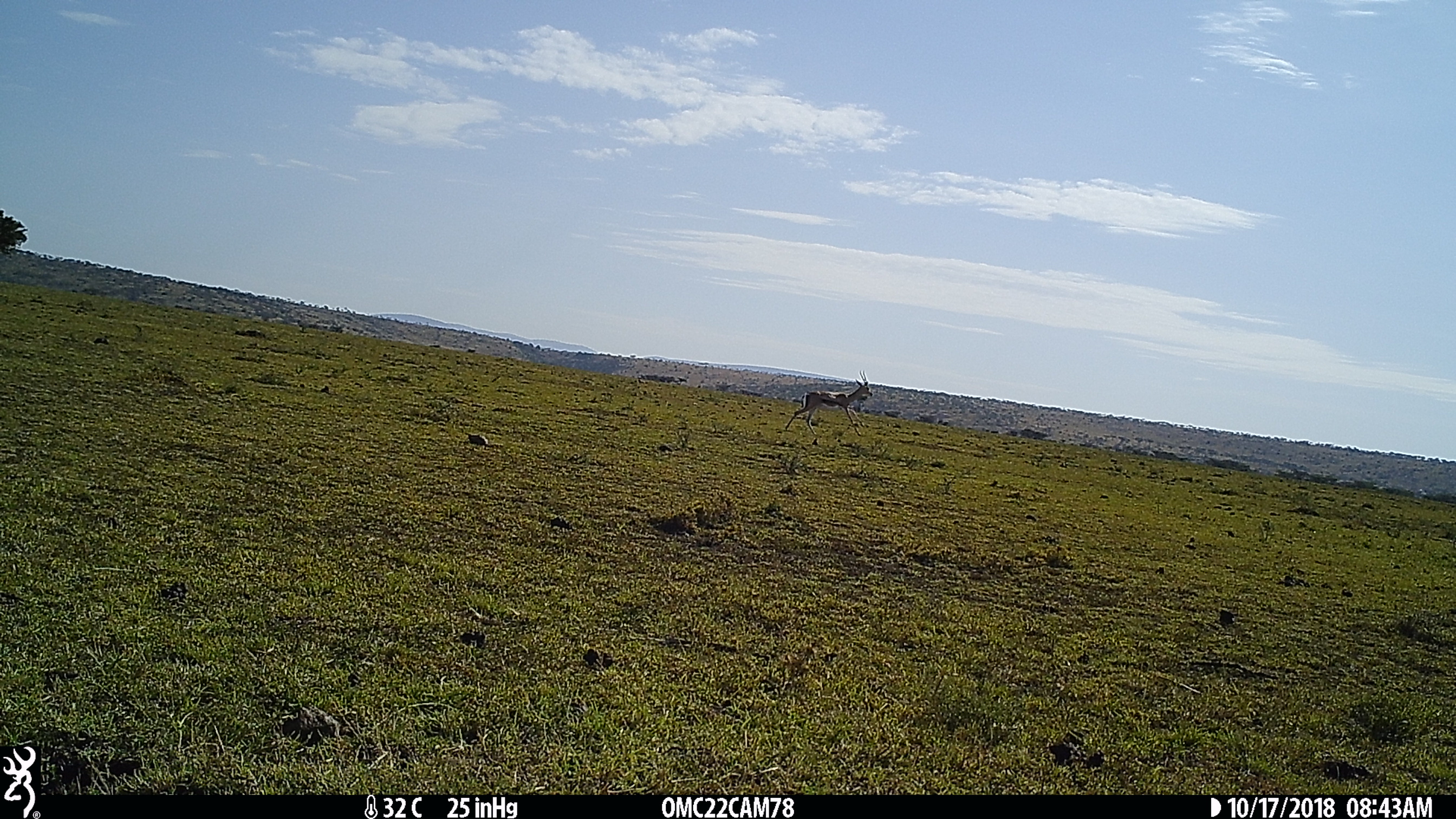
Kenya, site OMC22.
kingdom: Animalia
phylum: Chordata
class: Mammalia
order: Artiodactyla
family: Bovidae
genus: Eudorcas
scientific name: Eudorcas thomsonii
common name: thomon's gazelle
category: gazelle thomsons